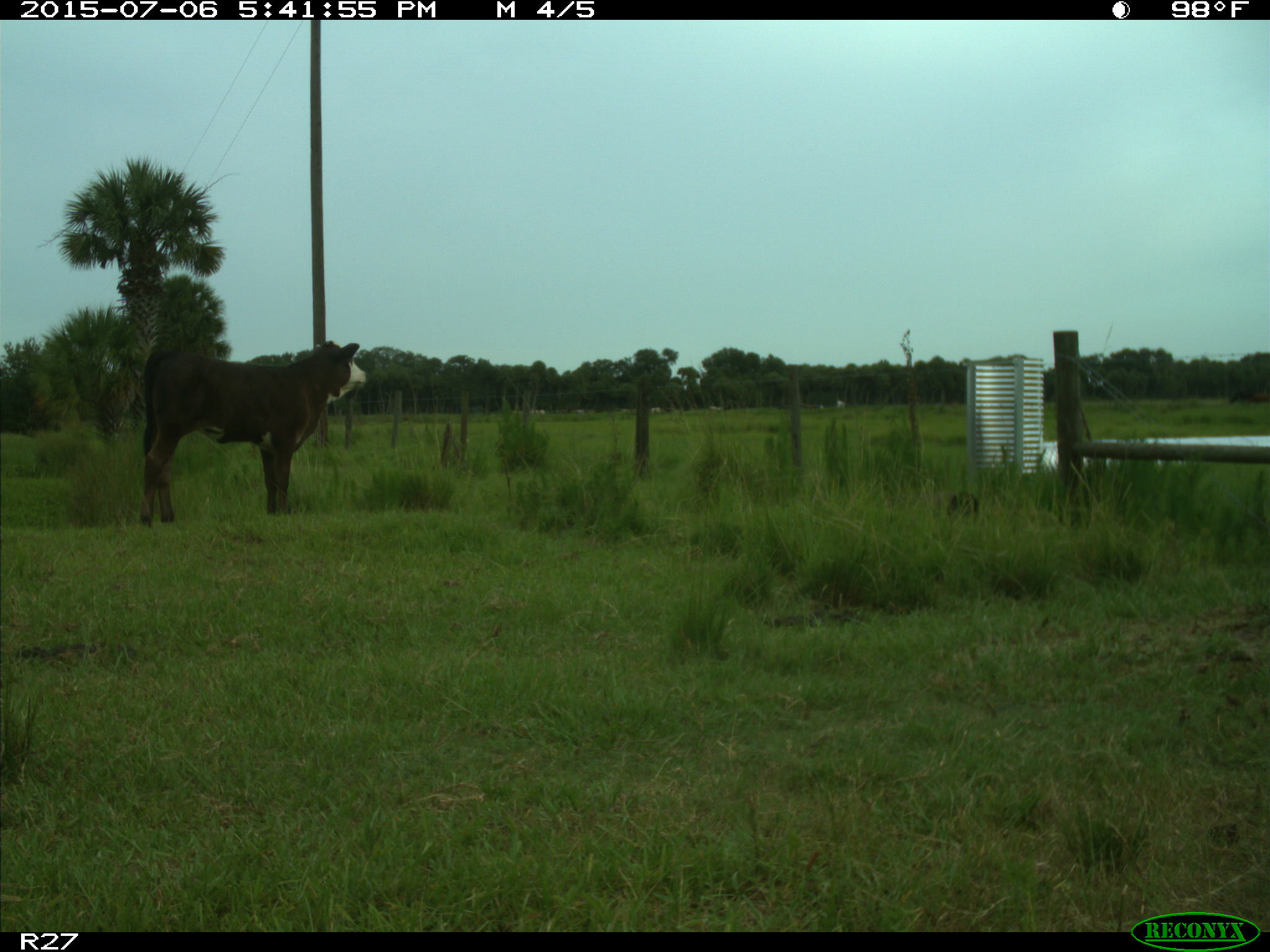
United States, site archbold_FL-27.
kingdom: Animalia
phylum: Chordata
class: Mammalia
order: Artiodactyla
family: Bovidae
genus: Bos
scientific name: Bos taurus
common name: domestic cow